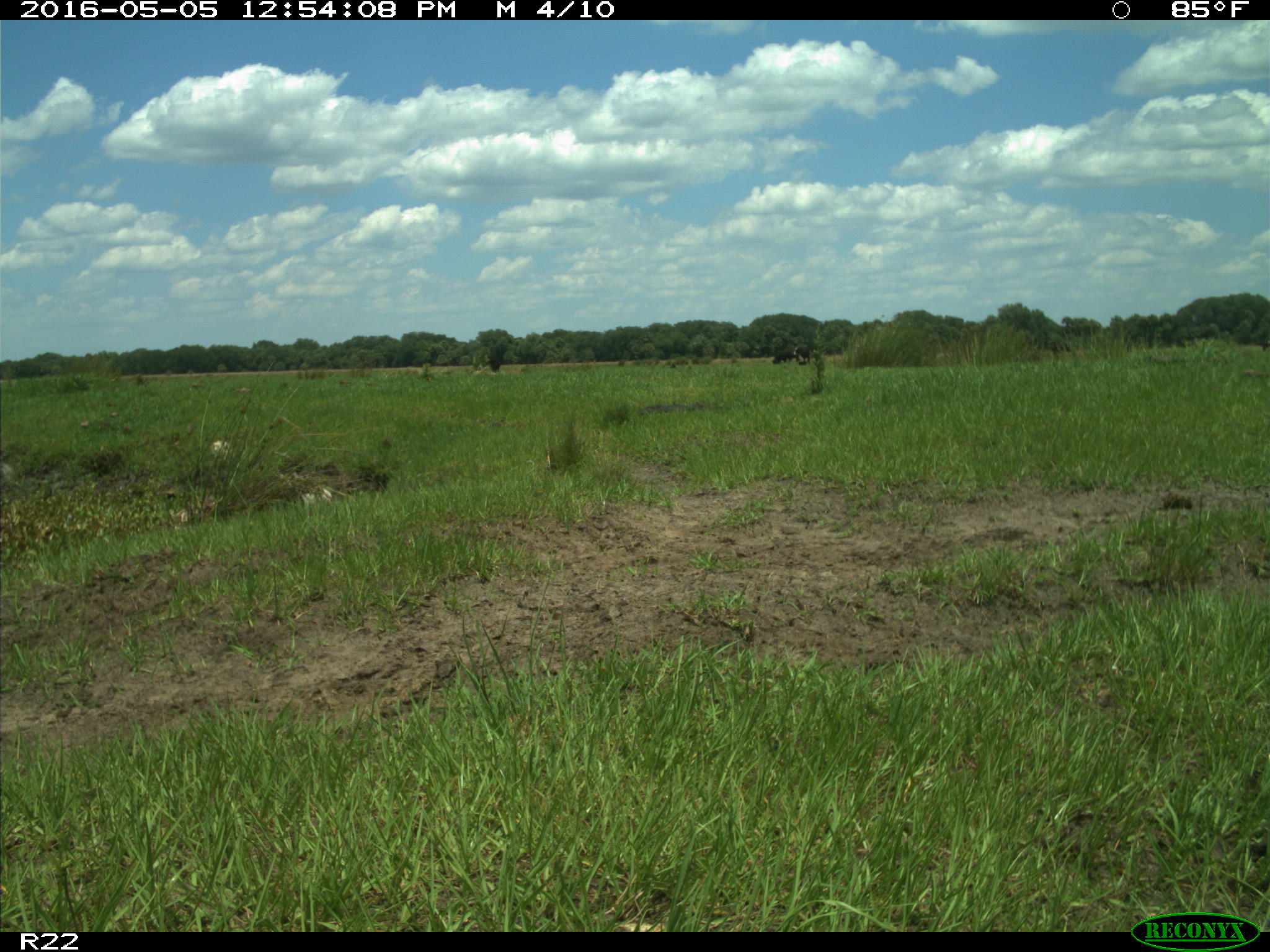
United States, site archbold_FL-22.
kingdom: Animalia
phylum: Chordata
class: Mammalia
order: Artiodactyla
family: Bovidae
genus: Bos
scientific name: Bos taurus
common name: domestic cow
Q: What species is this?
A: Bos taurus (domestic cow).